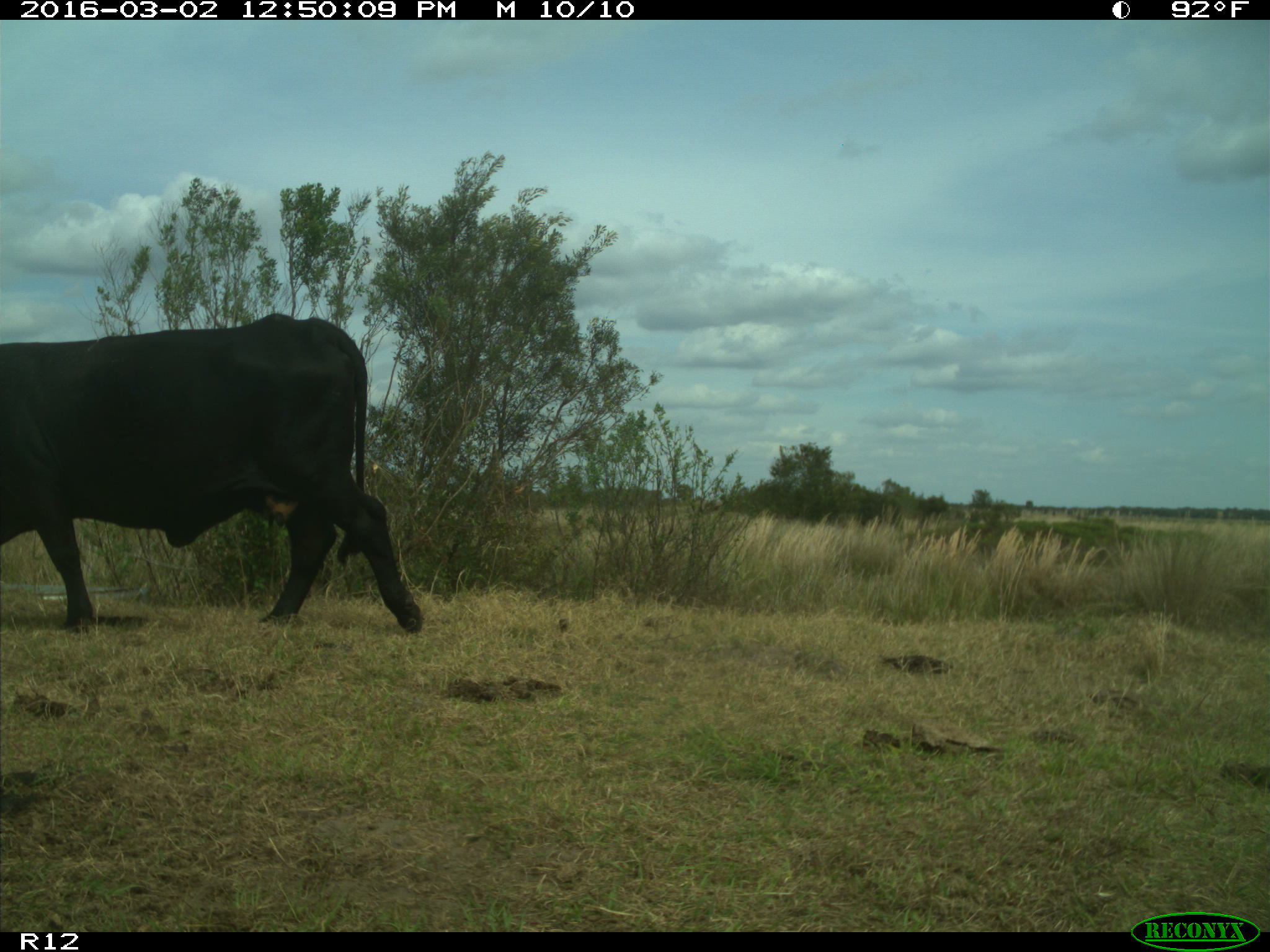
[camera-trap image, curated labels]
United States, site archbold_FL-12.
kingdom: Animalia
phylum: Chordata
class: Mammalia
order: Artiodactyla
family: Bovidae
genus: Bos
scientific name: Bos taurus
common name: domestic cow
Bos taurus (domestic cow).